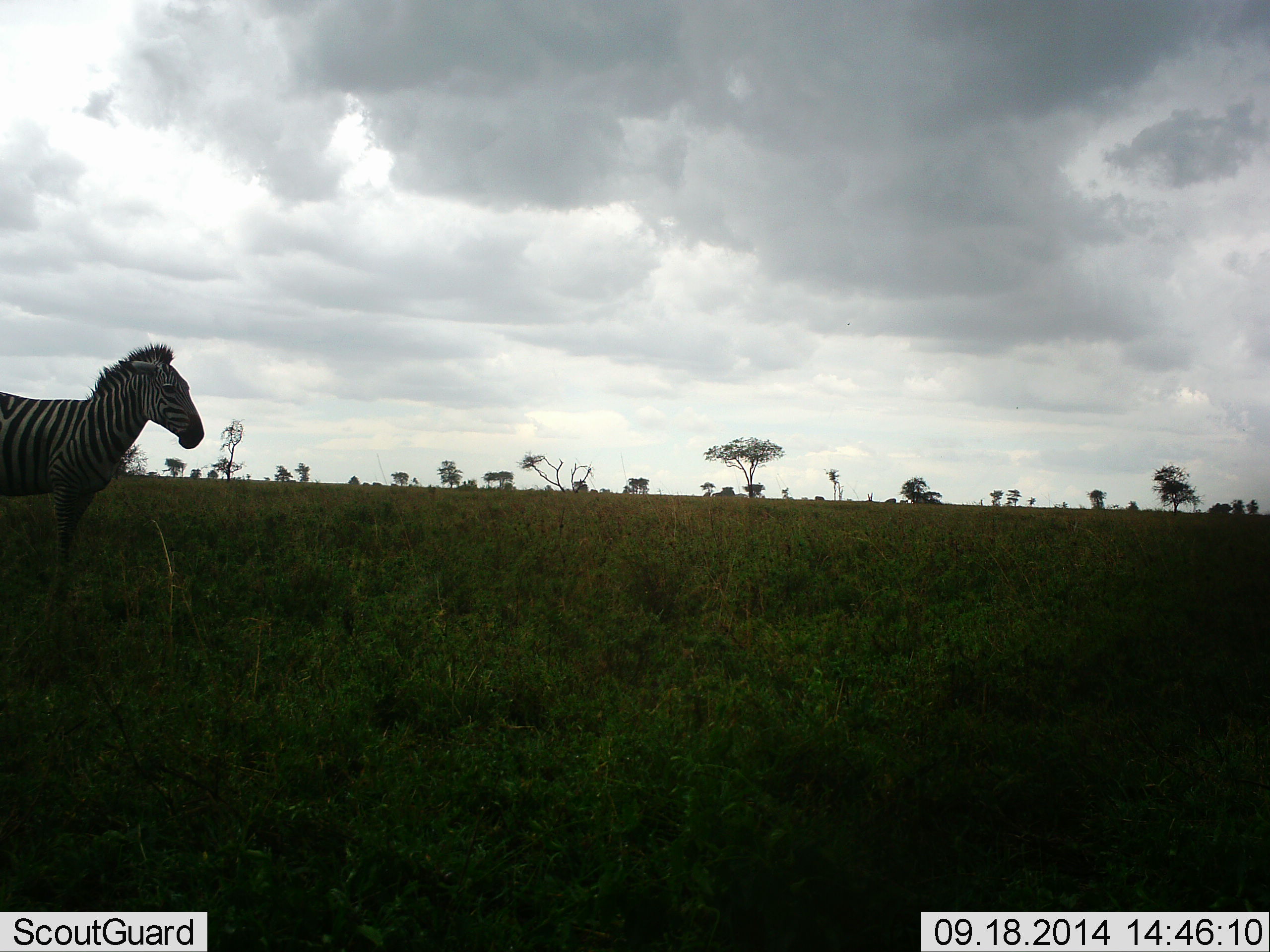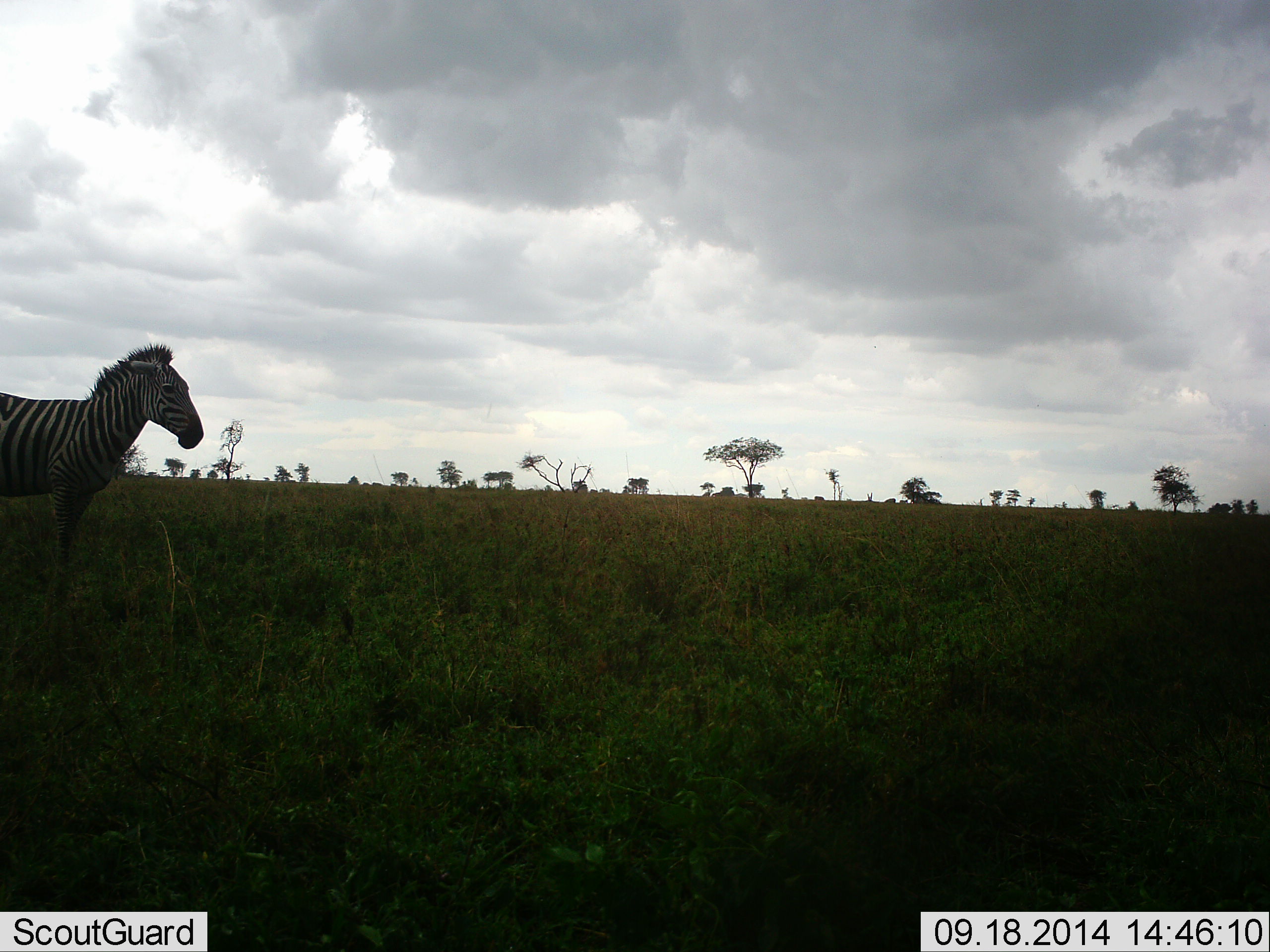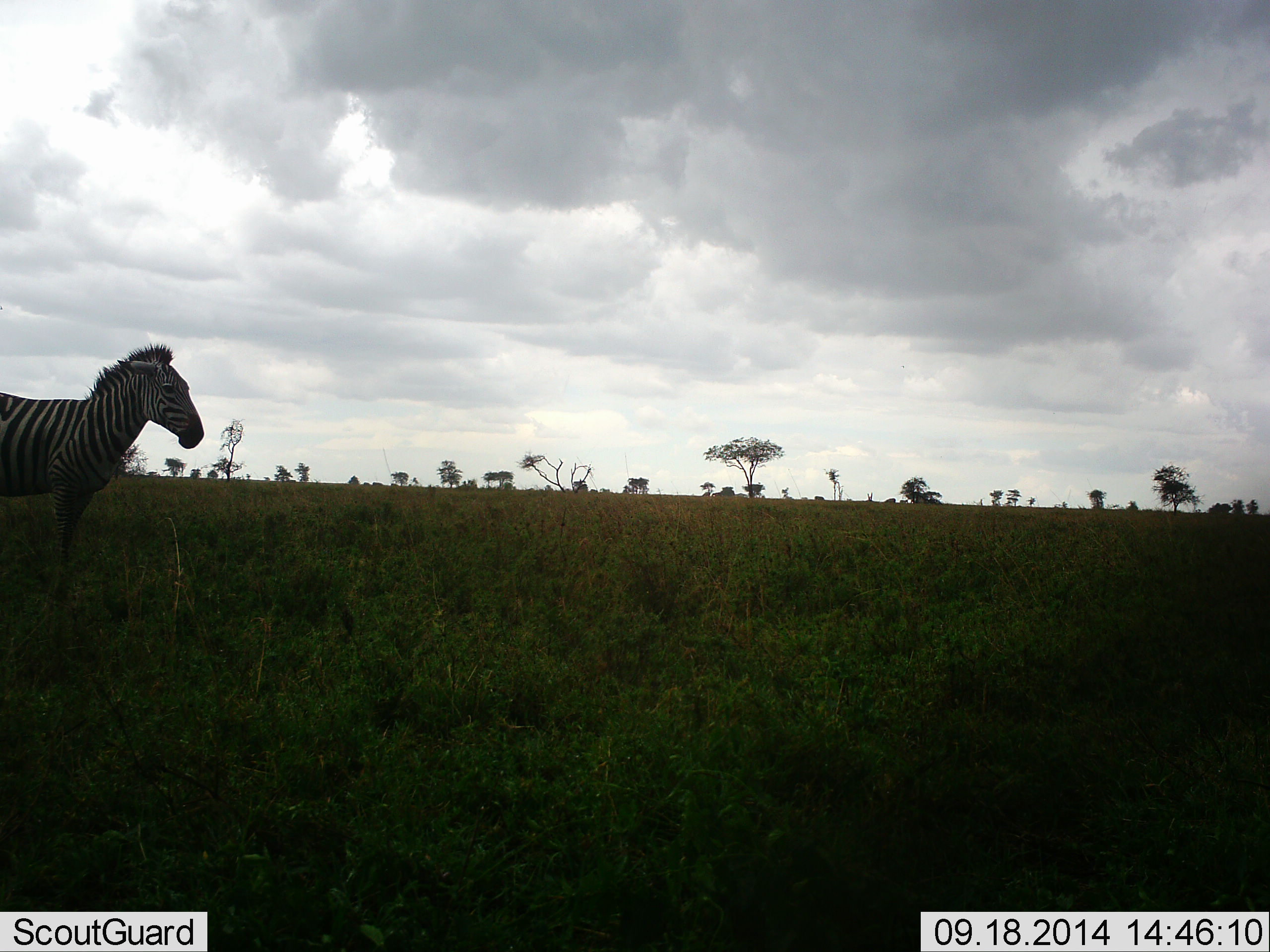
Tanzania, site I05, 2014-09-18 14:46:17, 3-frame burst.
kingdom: Animalia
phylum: Chordata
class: Mammalia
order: Perissodactyla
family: Equidae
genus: Equus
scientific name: Equus quagga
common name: plains zebra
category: zebra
Zebra (plains zebra) (Equus quagga), count 1. Behavior (volunteer vote fractions): standing 100%, resting 0%, moving 0%, interacting 0%. Young present (vote fraction): 0%. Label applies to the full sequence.